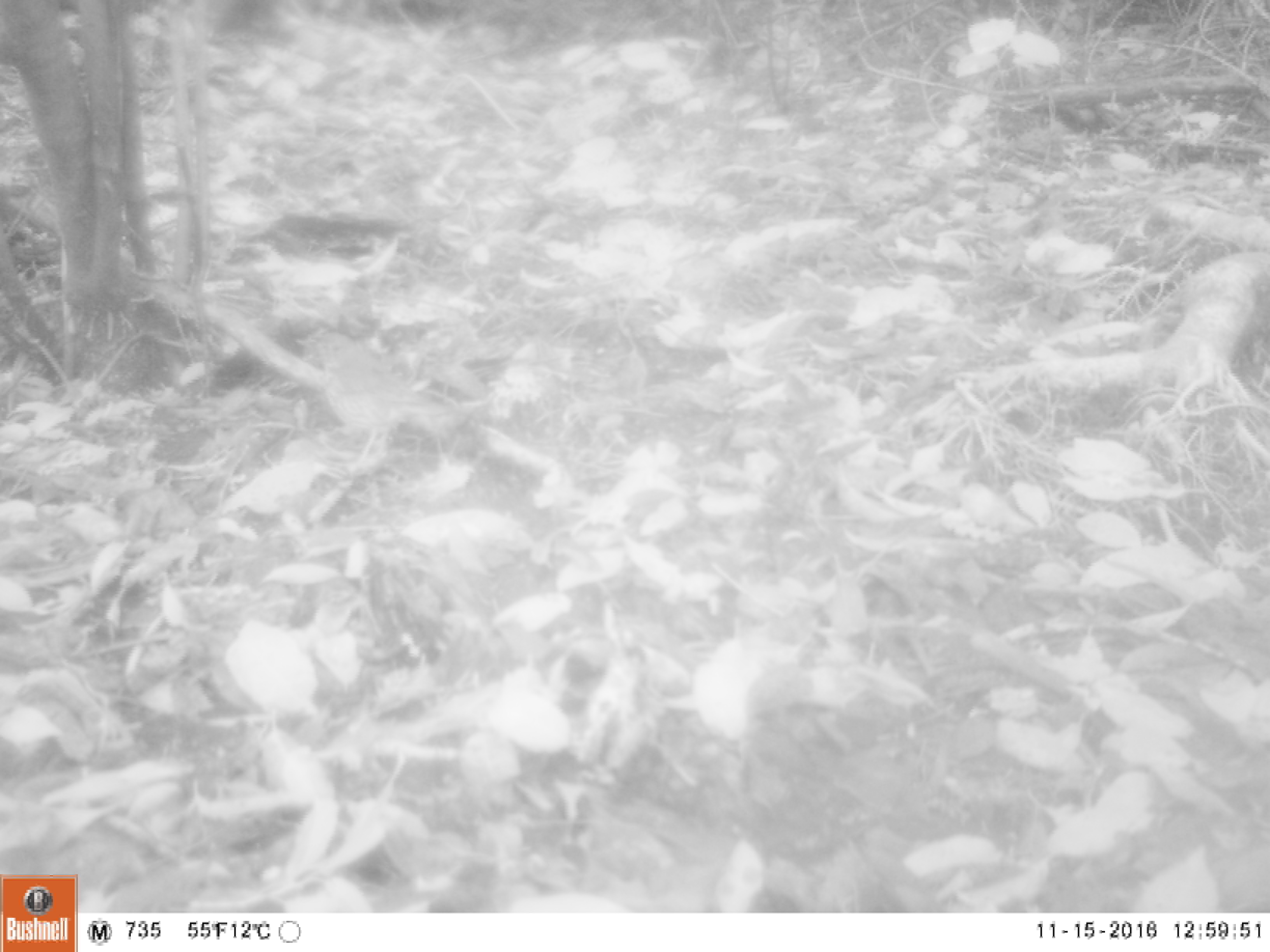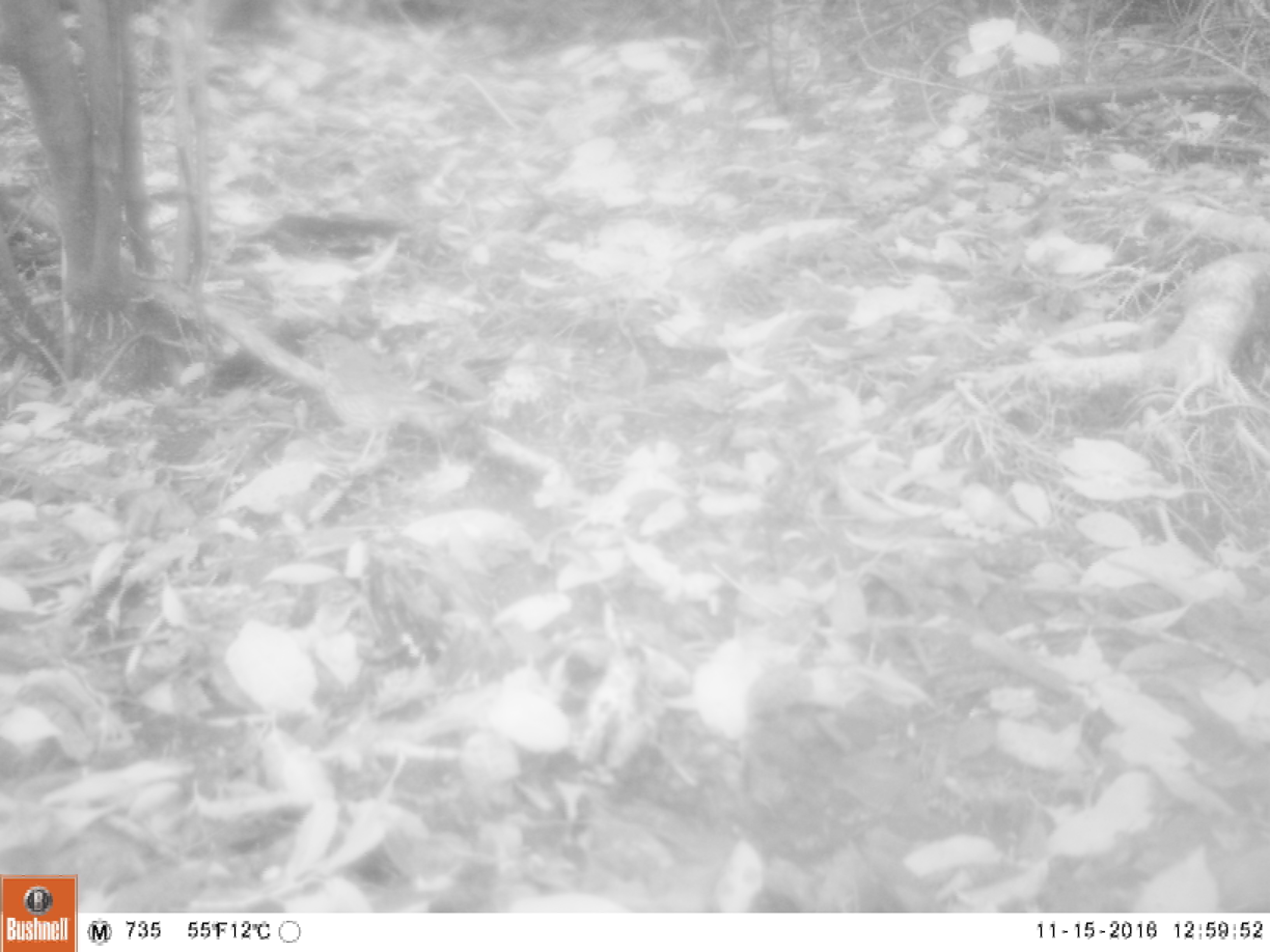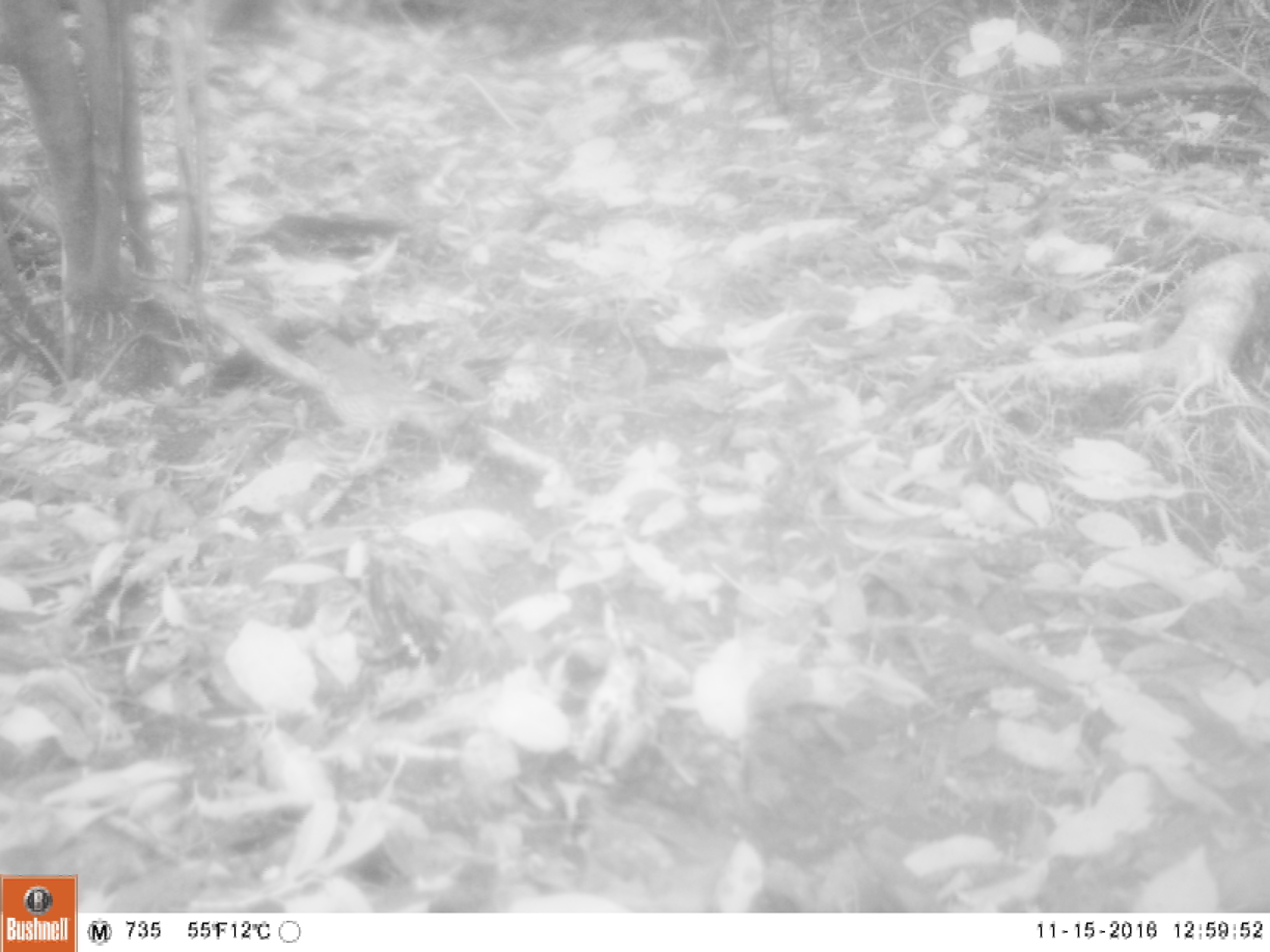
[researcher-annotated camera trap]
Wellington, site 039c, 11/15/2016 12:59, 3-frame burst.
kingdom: Animalia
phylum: Chordata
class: Aves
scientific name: Aves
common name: bird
Bird (Aves).